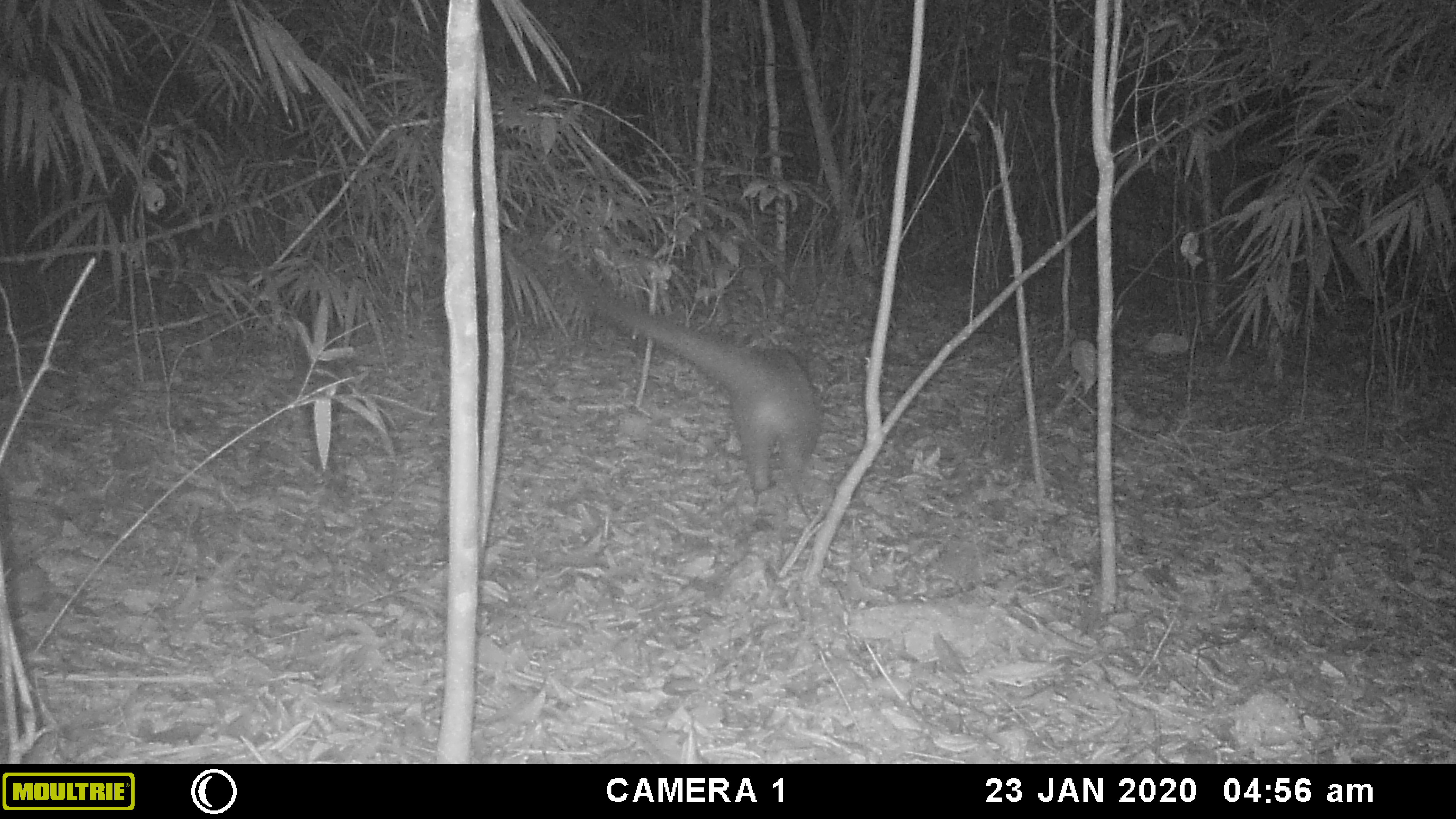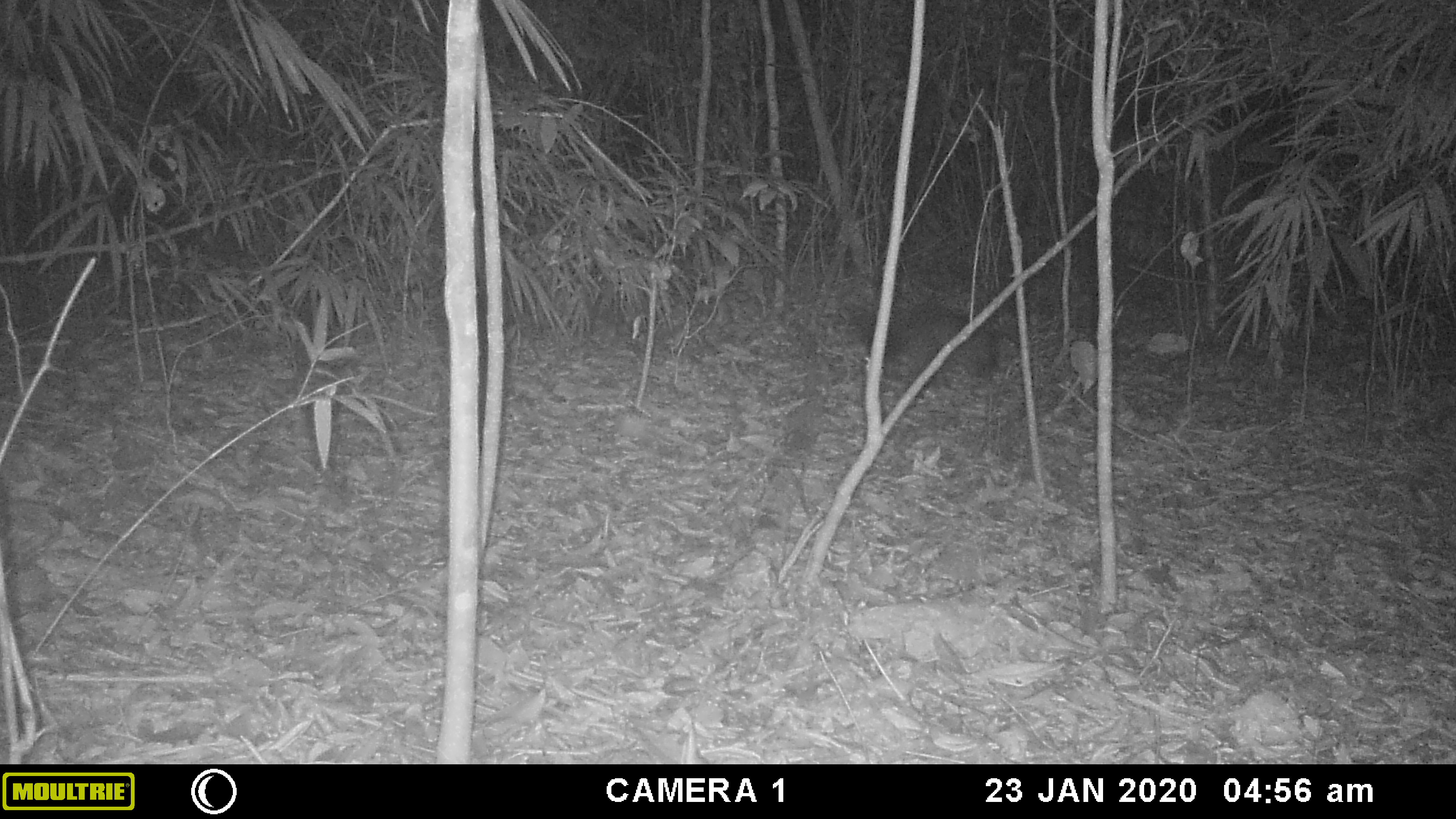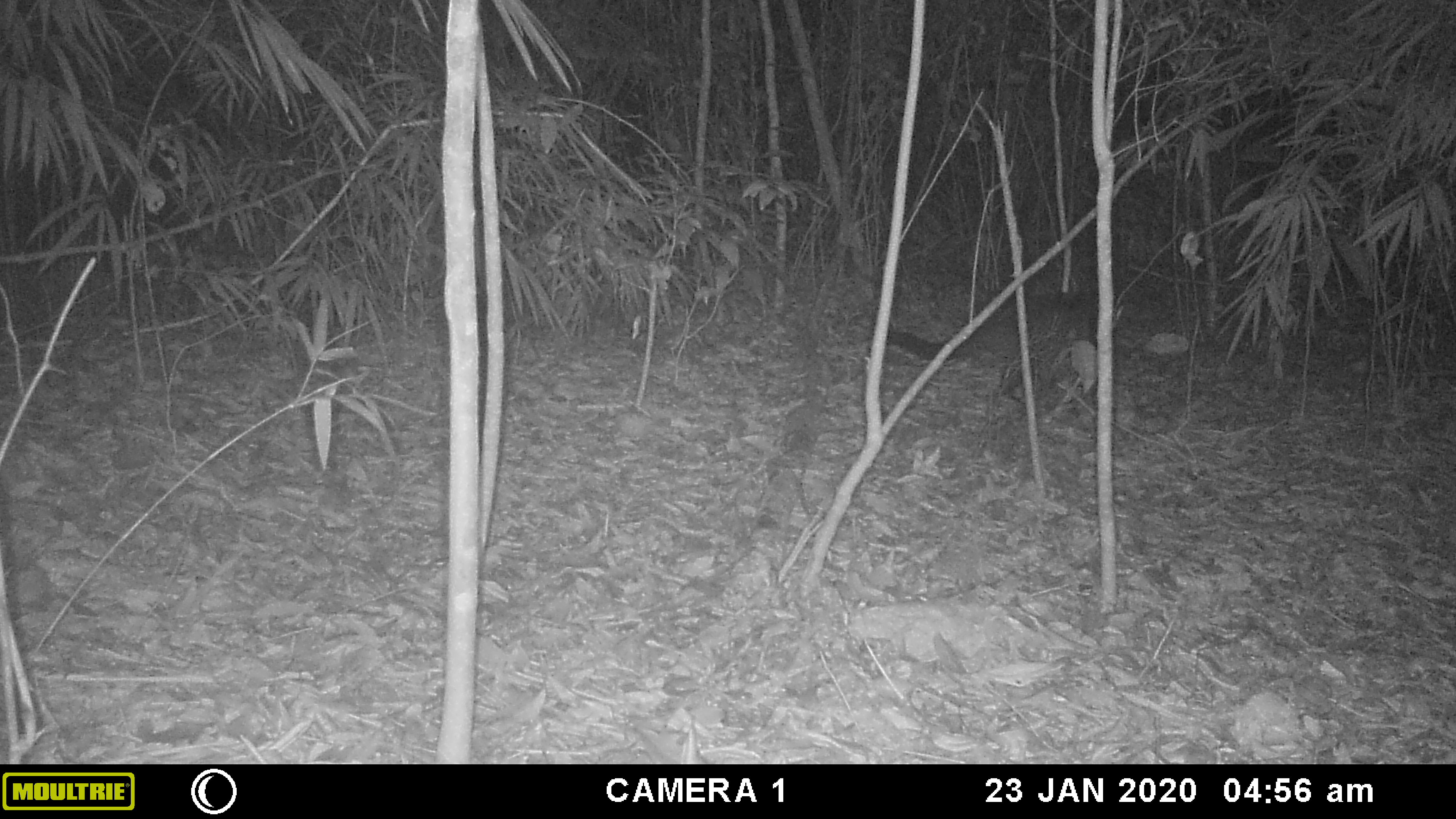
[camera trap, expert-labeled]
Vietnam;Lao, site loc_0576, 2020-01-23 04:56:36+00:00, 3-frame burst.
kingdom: Animalia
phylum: Chordata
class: Mammalia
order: Carnivora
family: Viverridae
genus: Paguma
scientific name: Paguma larvata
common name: masked palm civet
Masked palm civet (Paguma larvata). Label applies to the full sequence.